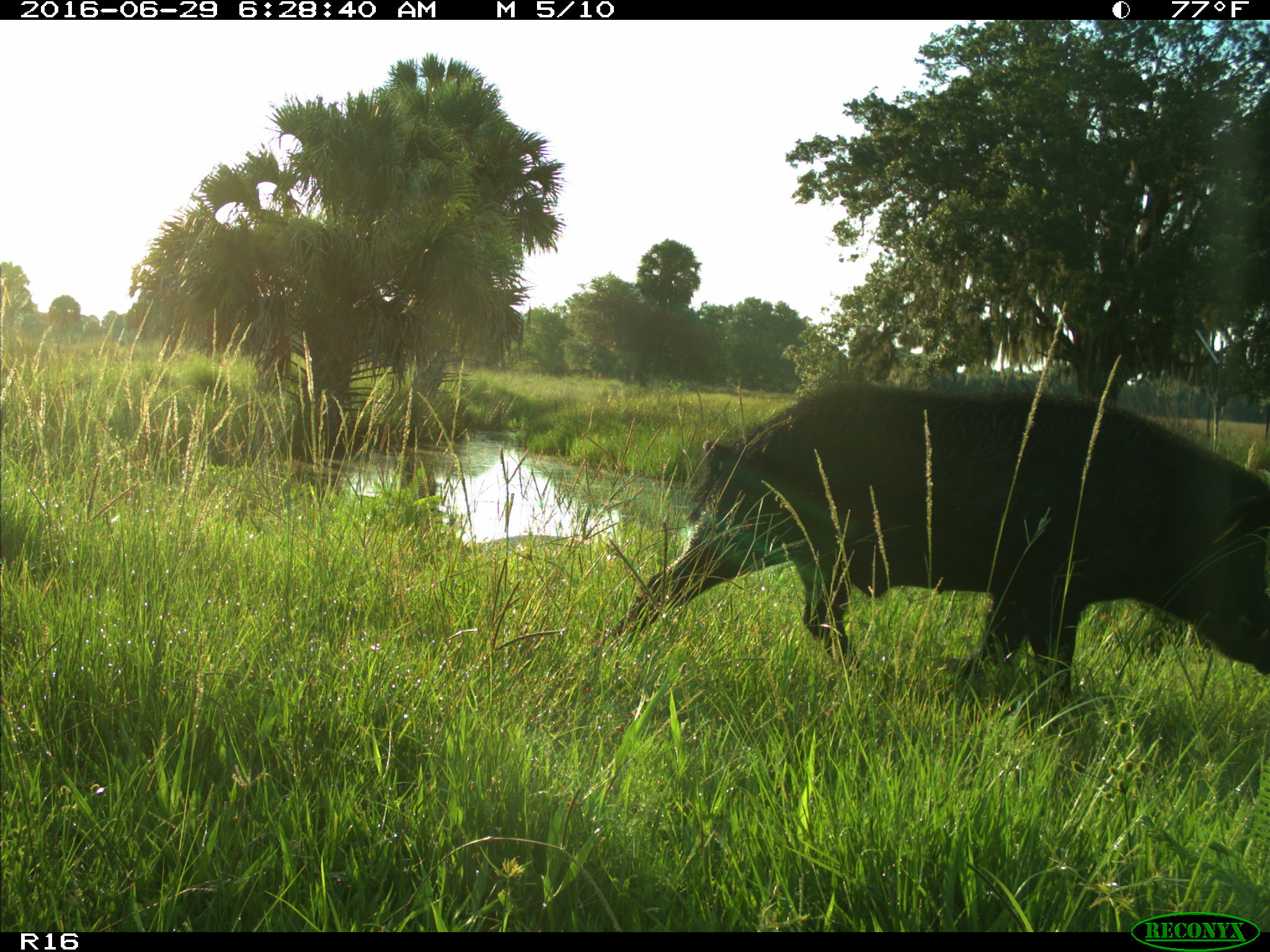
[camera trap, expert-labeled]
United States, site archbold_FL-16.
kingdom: Animalia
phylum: Chordata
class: Mammalia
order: Artiodactyla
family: Suidae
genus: Sus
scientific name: Sus scrofa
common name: wild boar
Sus scrofa (wild boar).